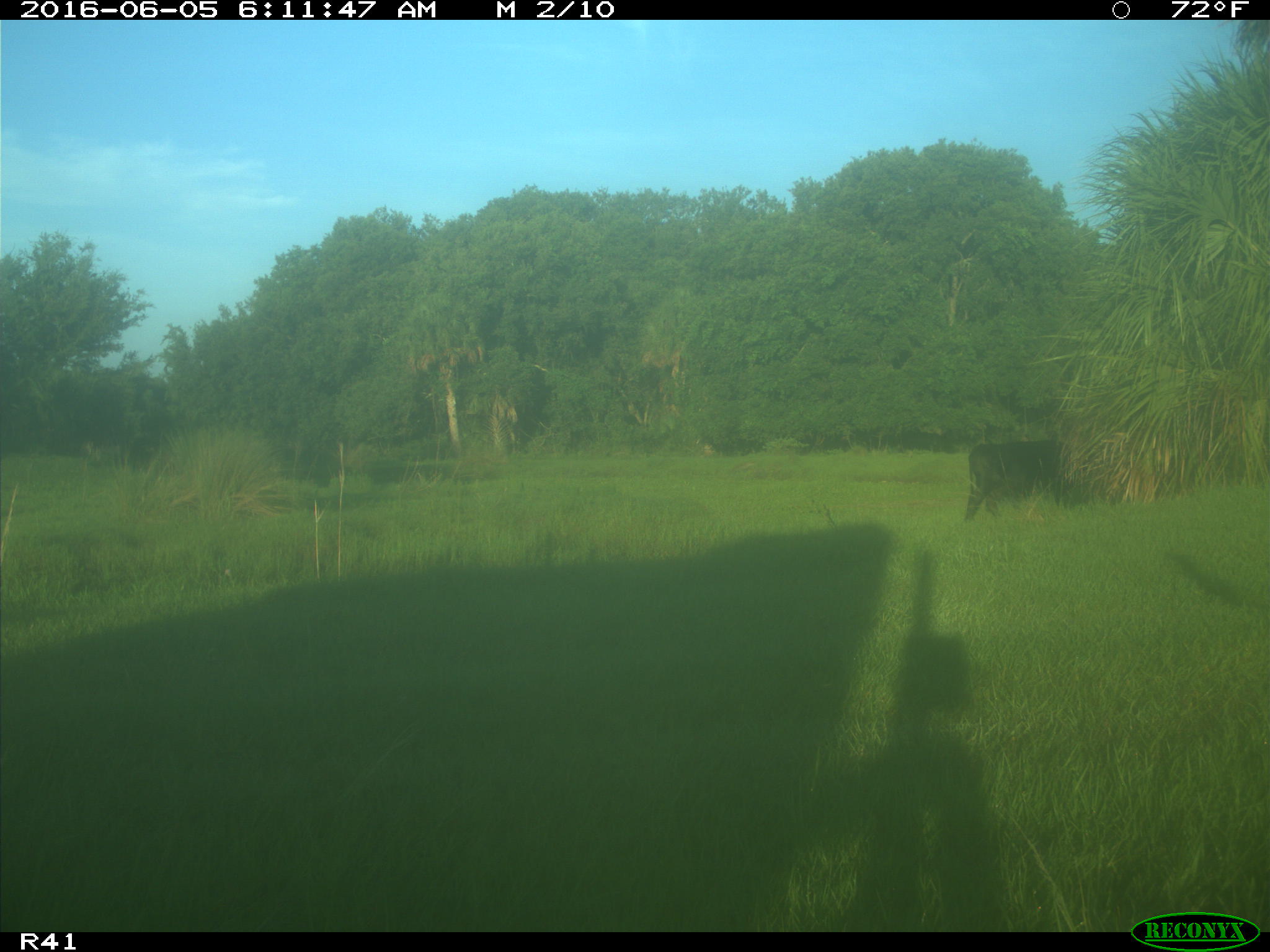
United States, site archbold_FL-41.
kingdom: Animalia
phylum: Chordata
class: Mammalia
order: Artiodactyla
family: Bovidae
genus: Bos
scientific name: Bos taurus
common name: domestic cow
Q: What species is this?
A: Bos taurus (domestic cow).